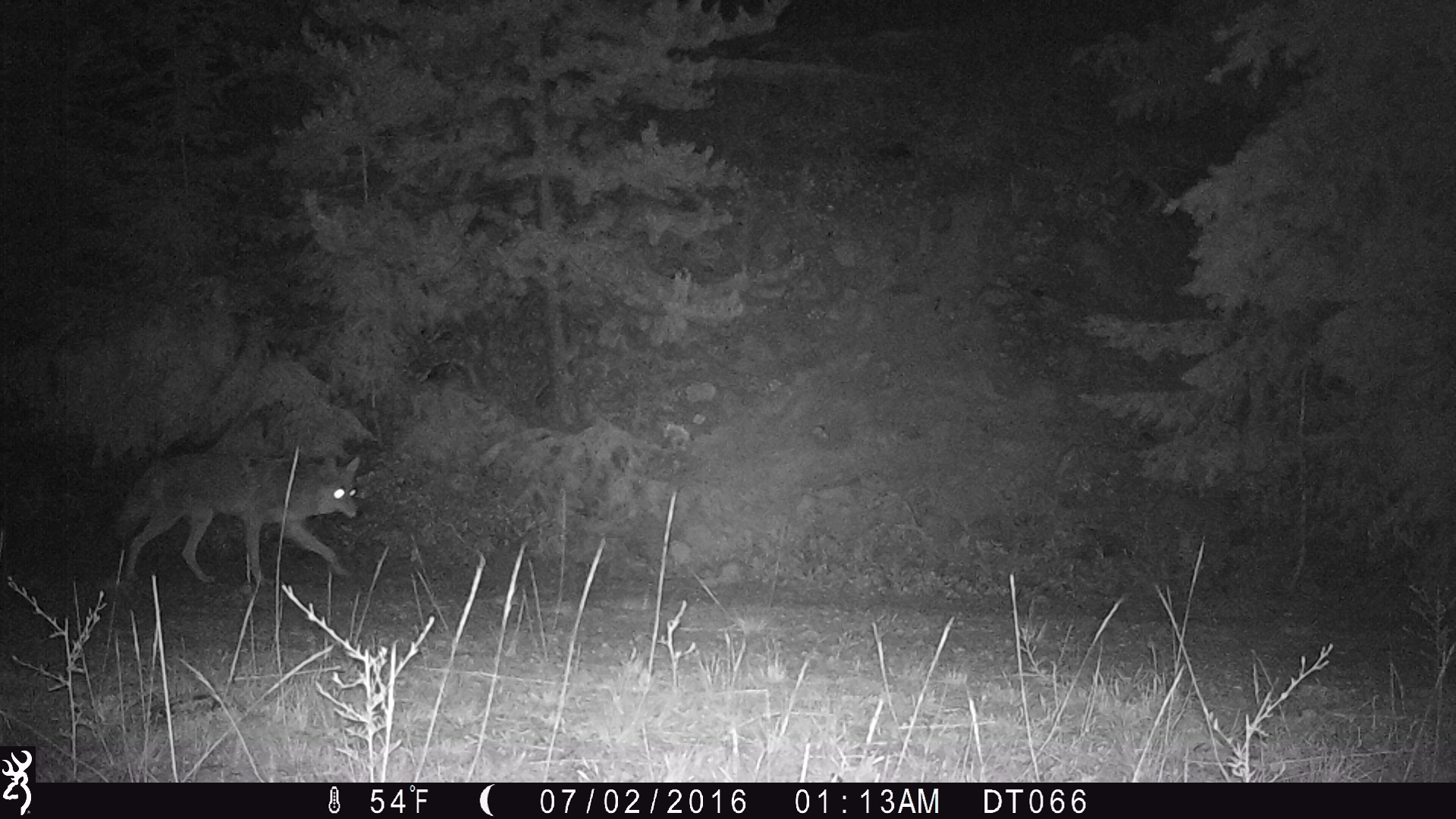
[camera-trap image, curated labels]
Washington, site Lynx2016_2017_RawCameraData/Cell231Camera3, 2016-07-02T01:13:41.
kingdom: Animalia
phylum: Chordata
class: Mammalia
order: Carnivora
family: Canidae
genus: Canis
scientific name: Canis latrans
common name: coyote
Canis latrans (coyote). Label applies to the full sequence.